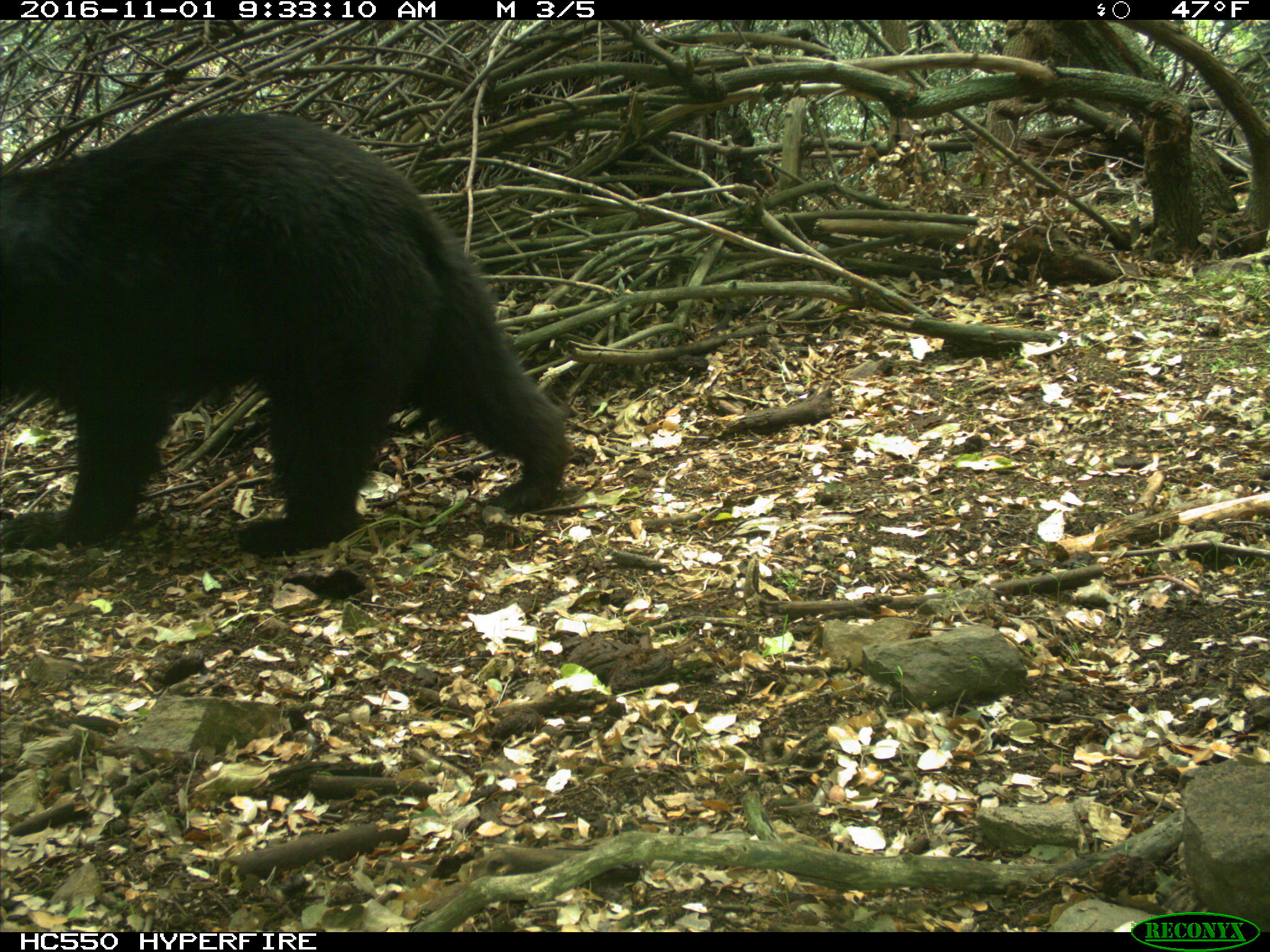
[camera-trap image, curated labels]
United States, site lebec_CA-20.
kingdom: Animalia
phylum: Chordata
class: Mammalia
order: Carnivora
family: Ursidae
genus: Ursus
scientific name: Ursus americanus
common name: american black bear